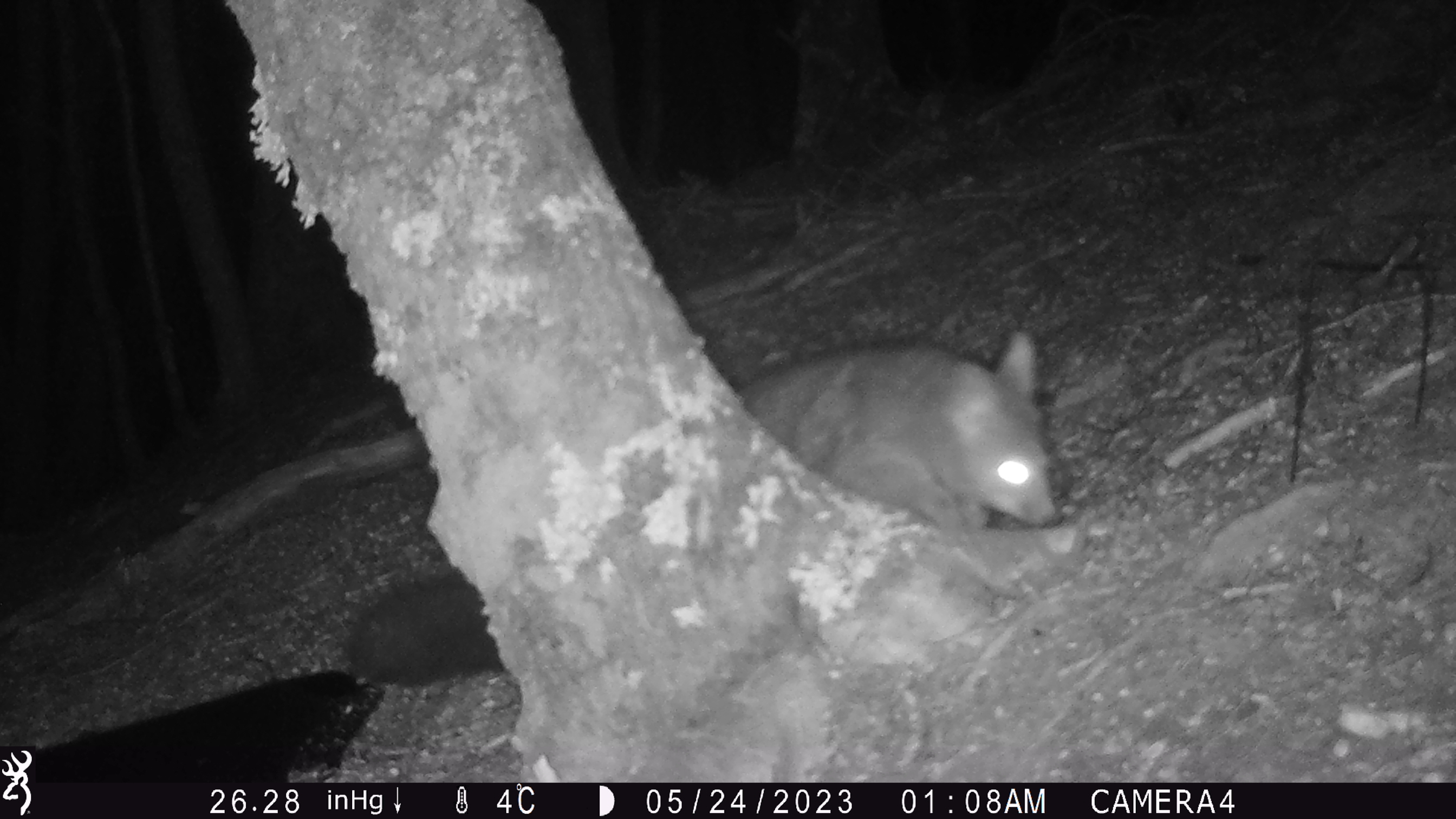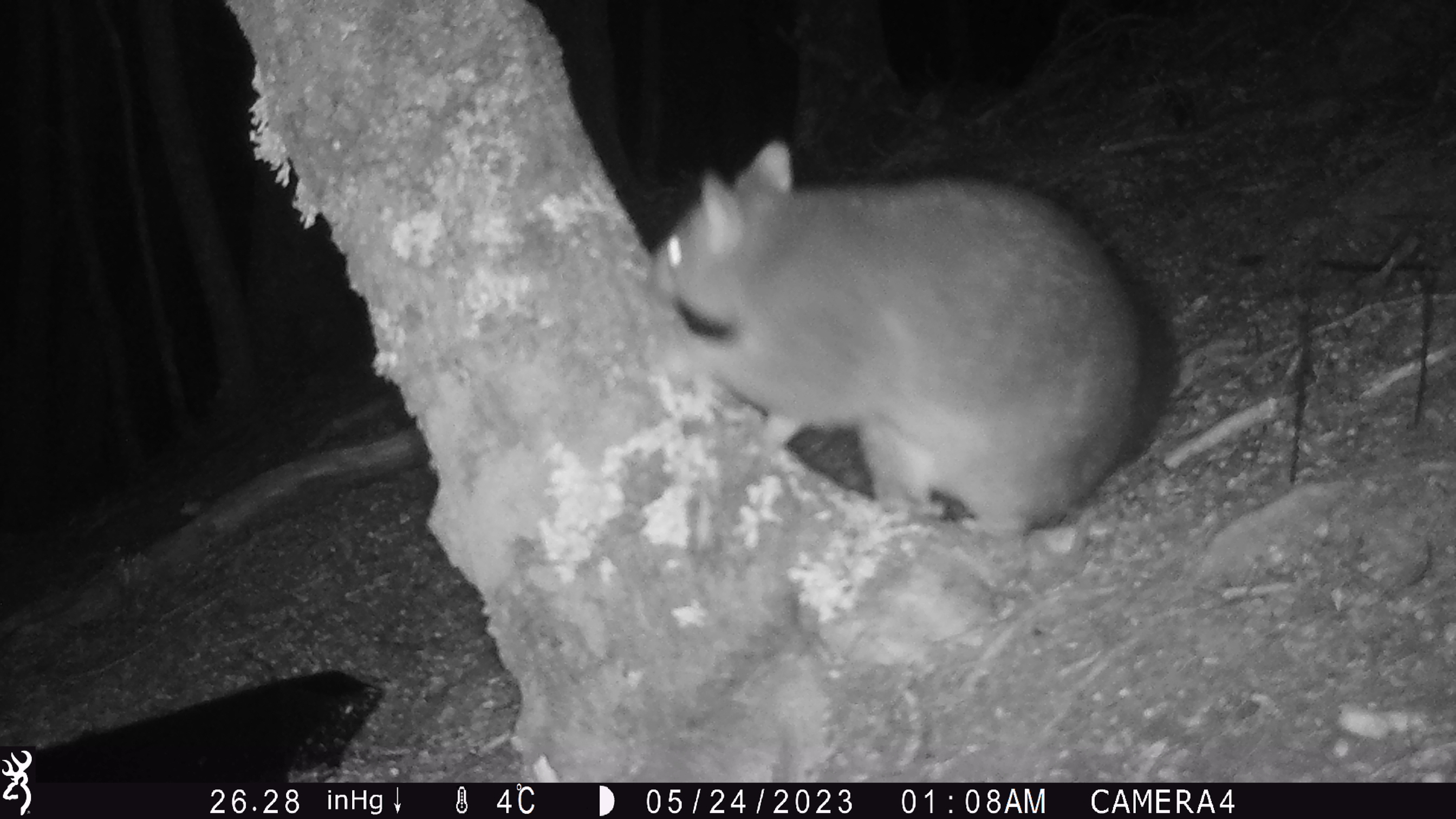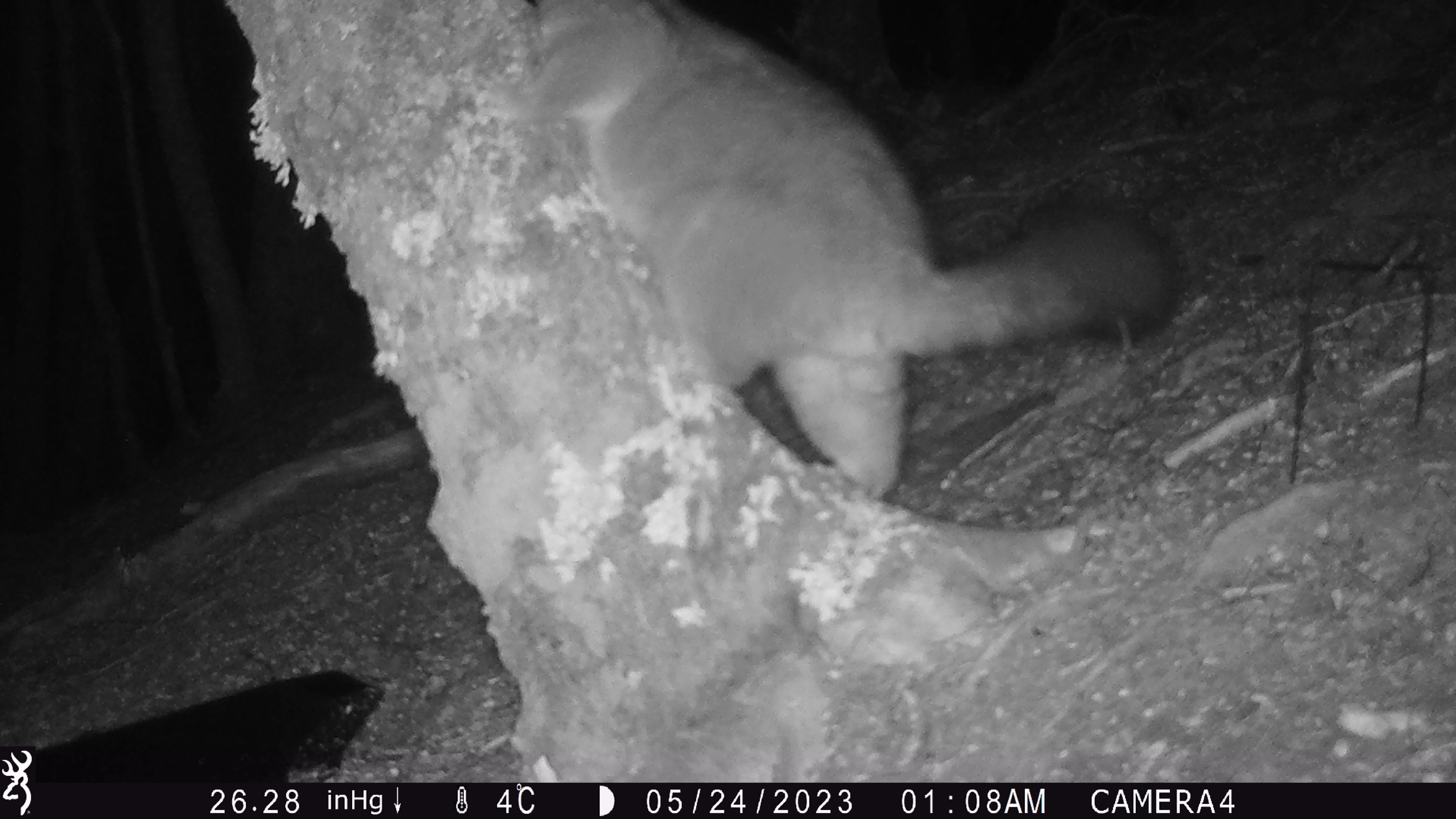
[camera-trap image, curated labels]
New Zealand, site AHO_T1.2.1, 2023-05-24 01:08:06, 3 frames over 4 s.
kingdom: Animalia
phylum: Chordata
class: Mammalia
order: Carnivora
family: Mustelidae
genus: Mustela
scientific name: Mustela erminea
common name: stoat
Stoat (Mustela erminea).